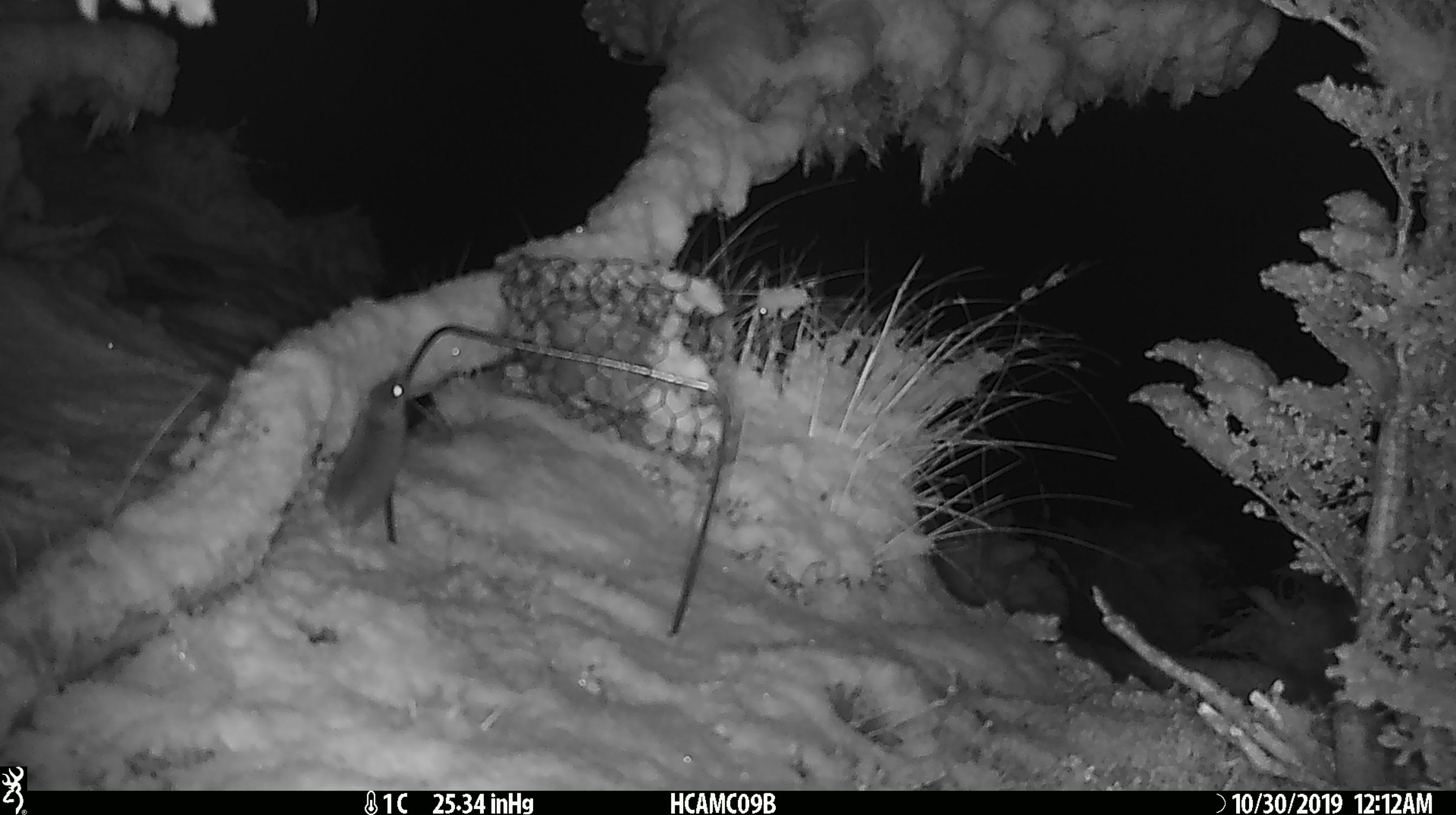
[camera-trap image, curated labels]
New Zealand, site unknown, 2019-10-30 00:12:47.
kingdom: Animalia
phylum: Chordata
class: Mammalia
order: Rodentia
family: Muridae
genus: Mus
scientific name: Mus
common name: mouse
Mouse (Mus).